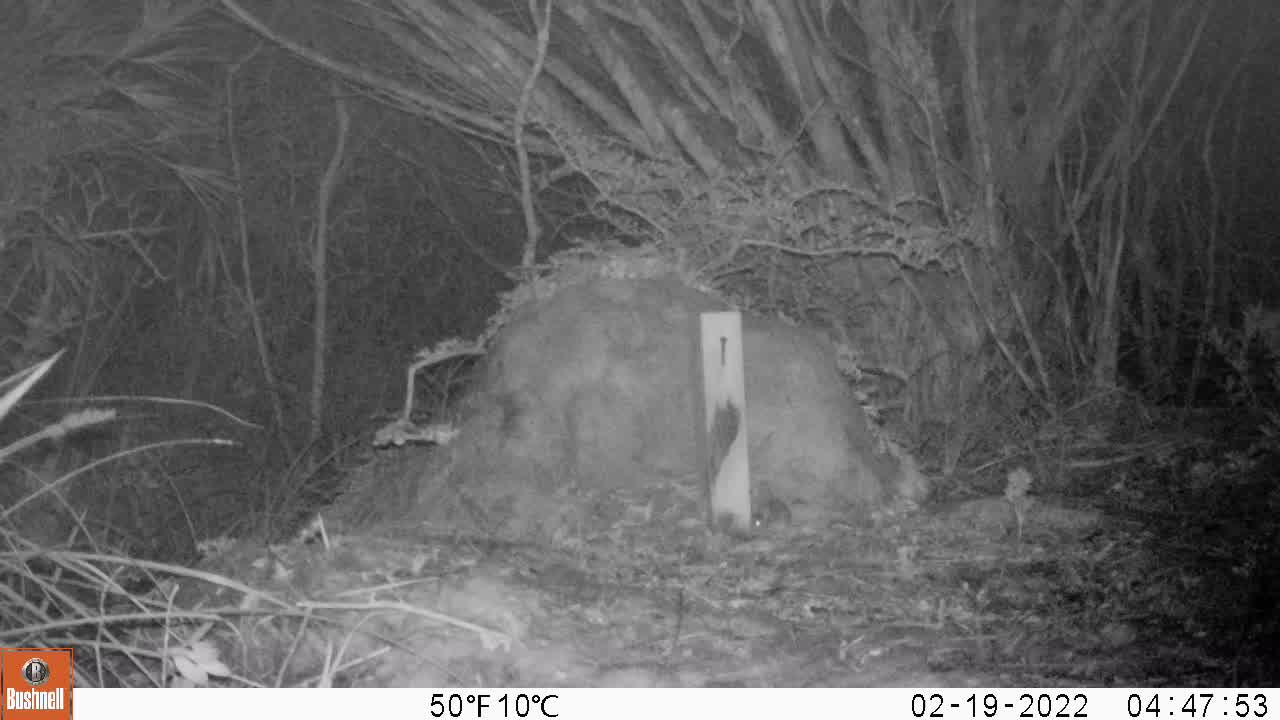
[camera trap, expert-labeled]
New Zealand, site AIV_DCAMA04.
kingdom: Animalia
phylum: Chordata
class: Mammalia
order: Rodentia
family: Muridae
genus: Mus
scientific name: Mus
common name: mouse